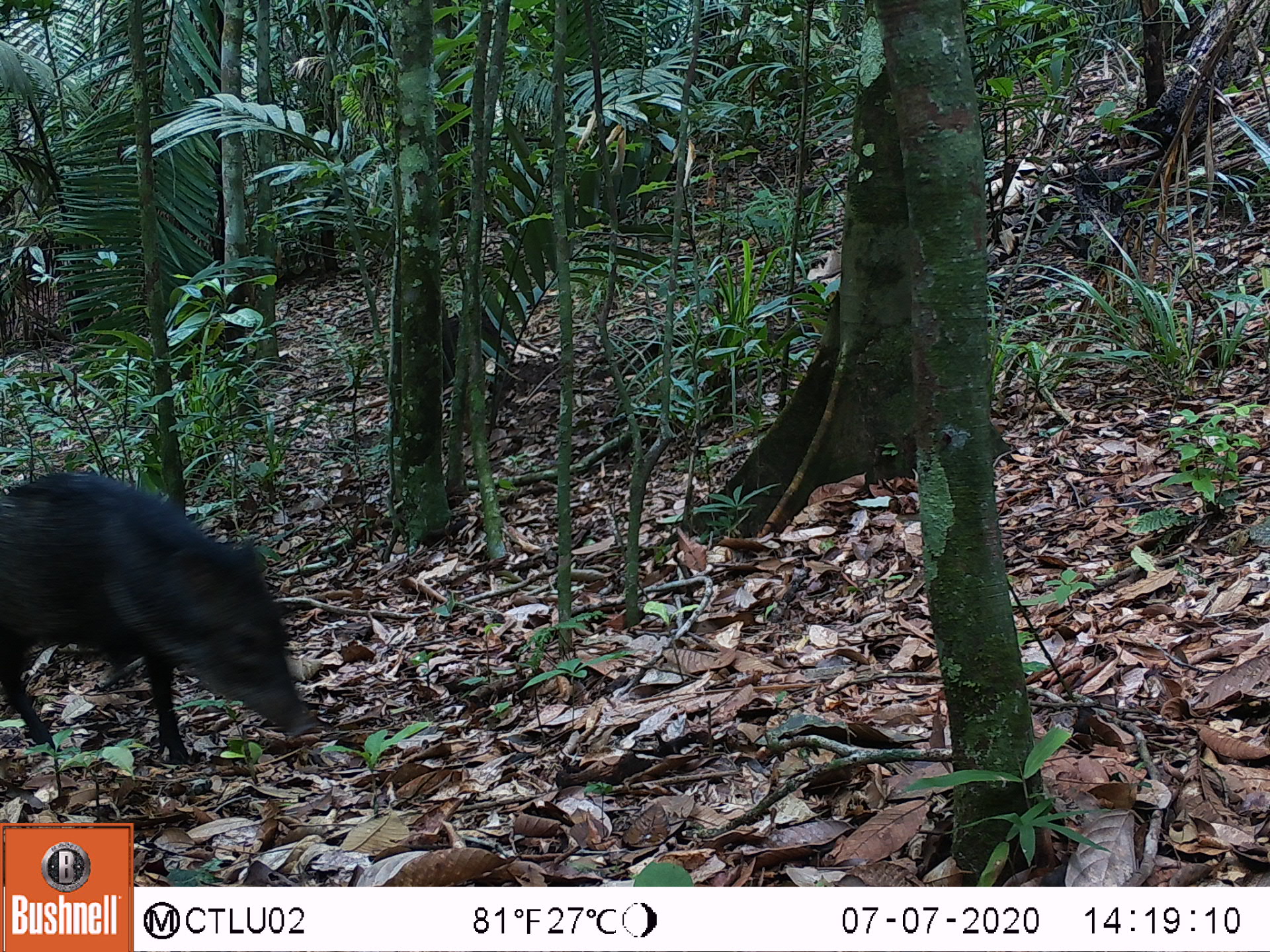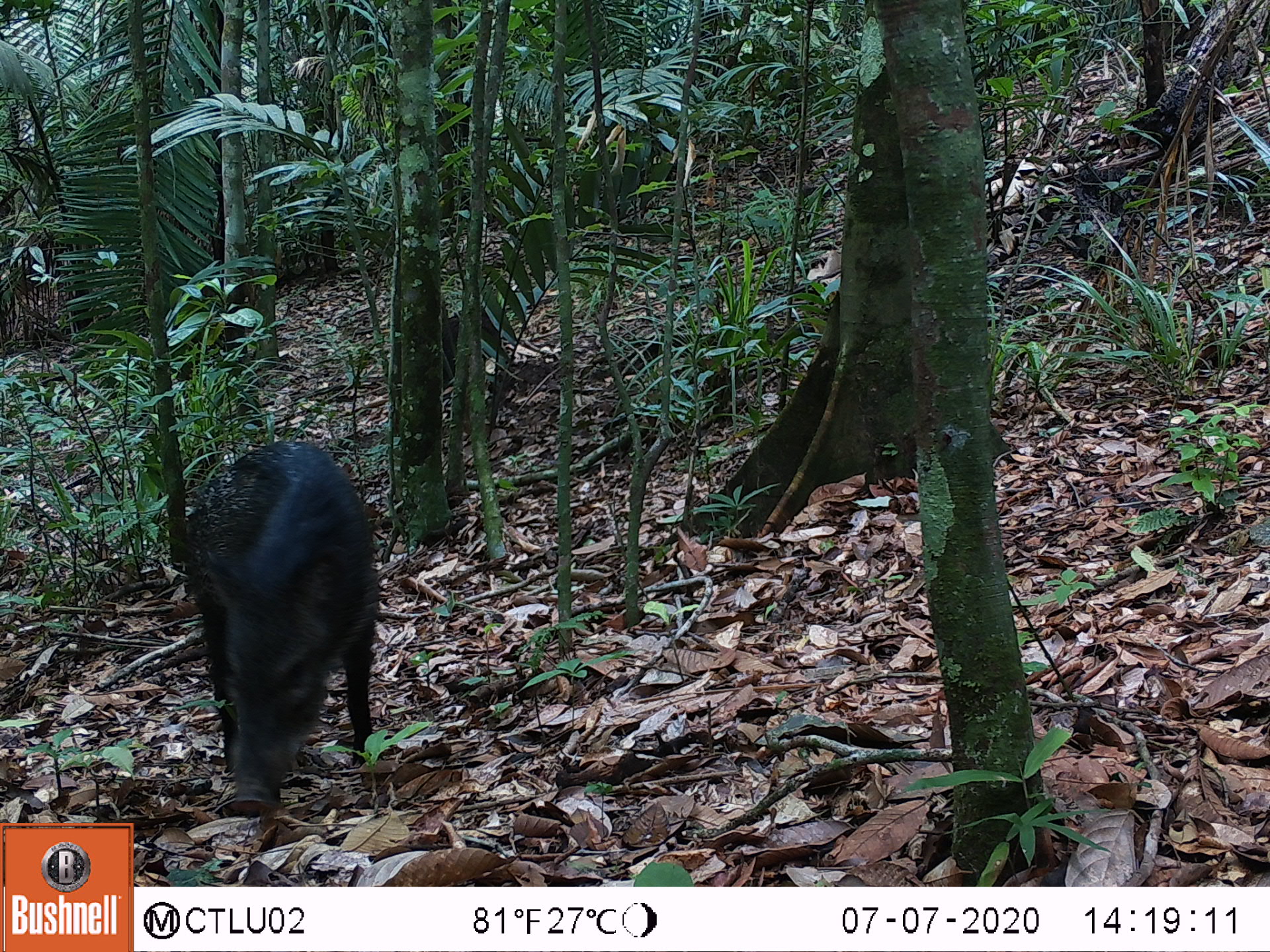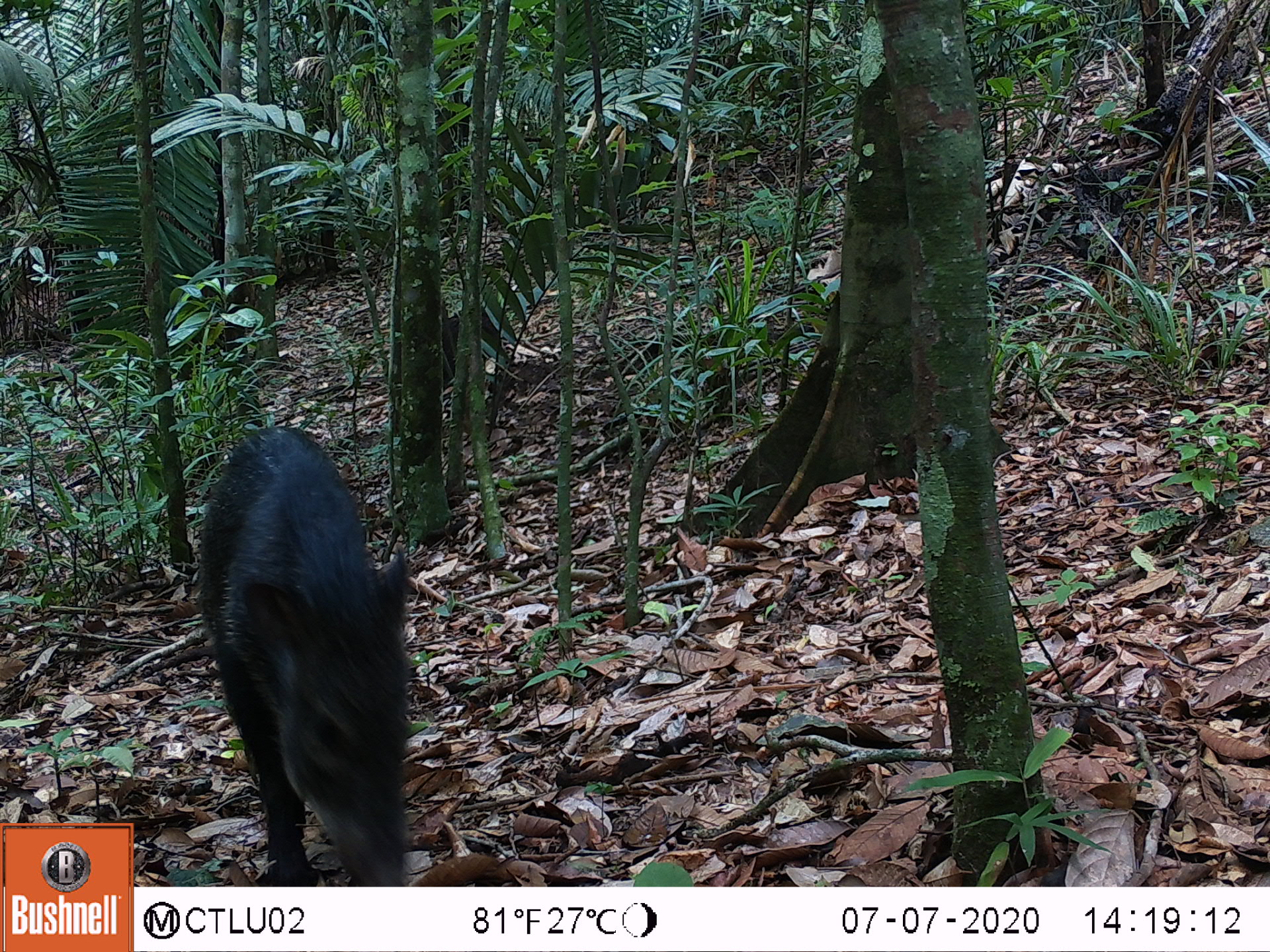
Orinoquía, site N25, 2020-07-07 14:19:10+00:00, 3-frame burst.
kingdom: Animalia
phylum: Chordata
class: Mammalia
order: Artiodactyla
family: Tayassuidae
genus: Pecari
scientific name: Pecari tajacu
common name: collared peccary